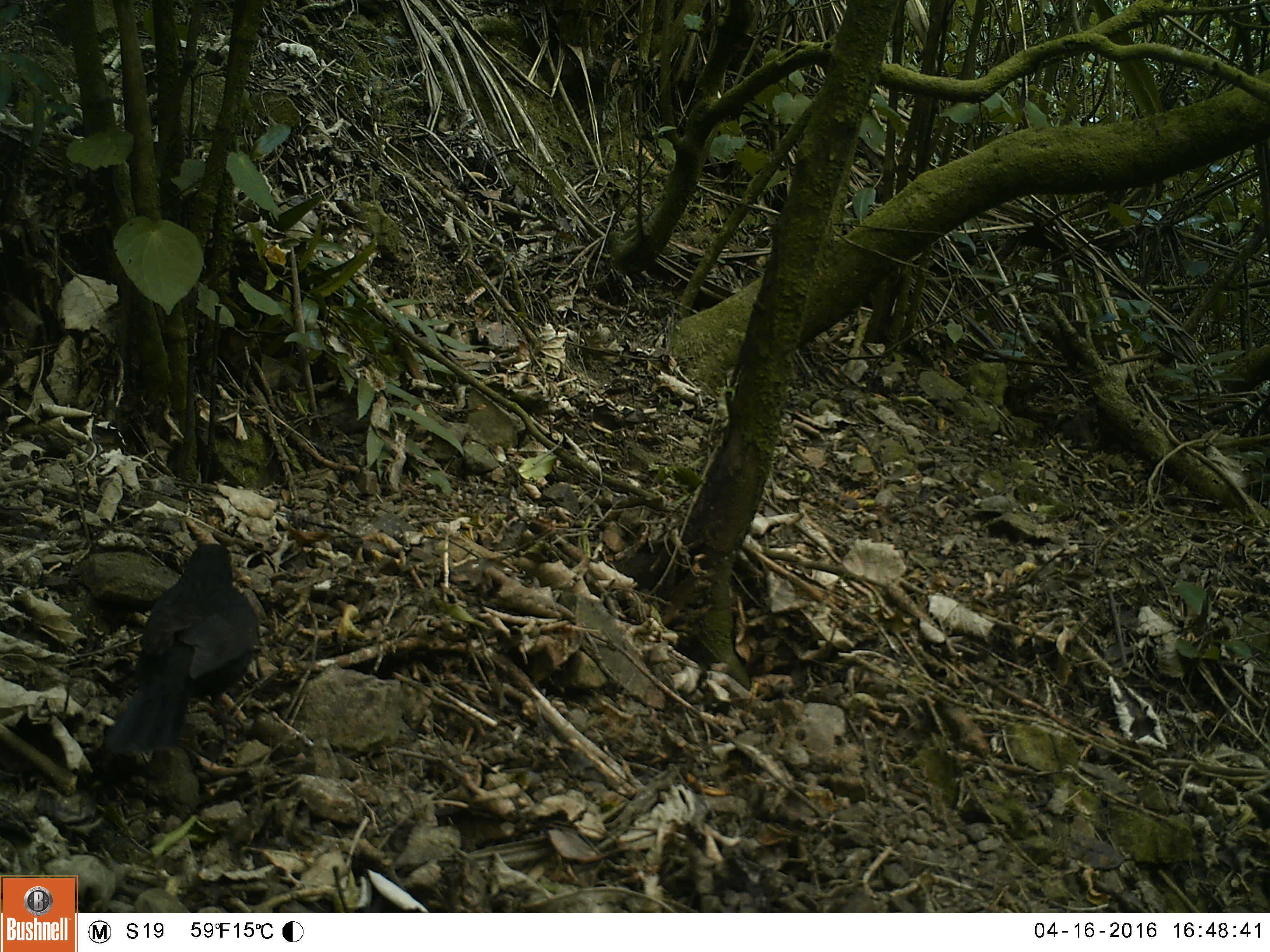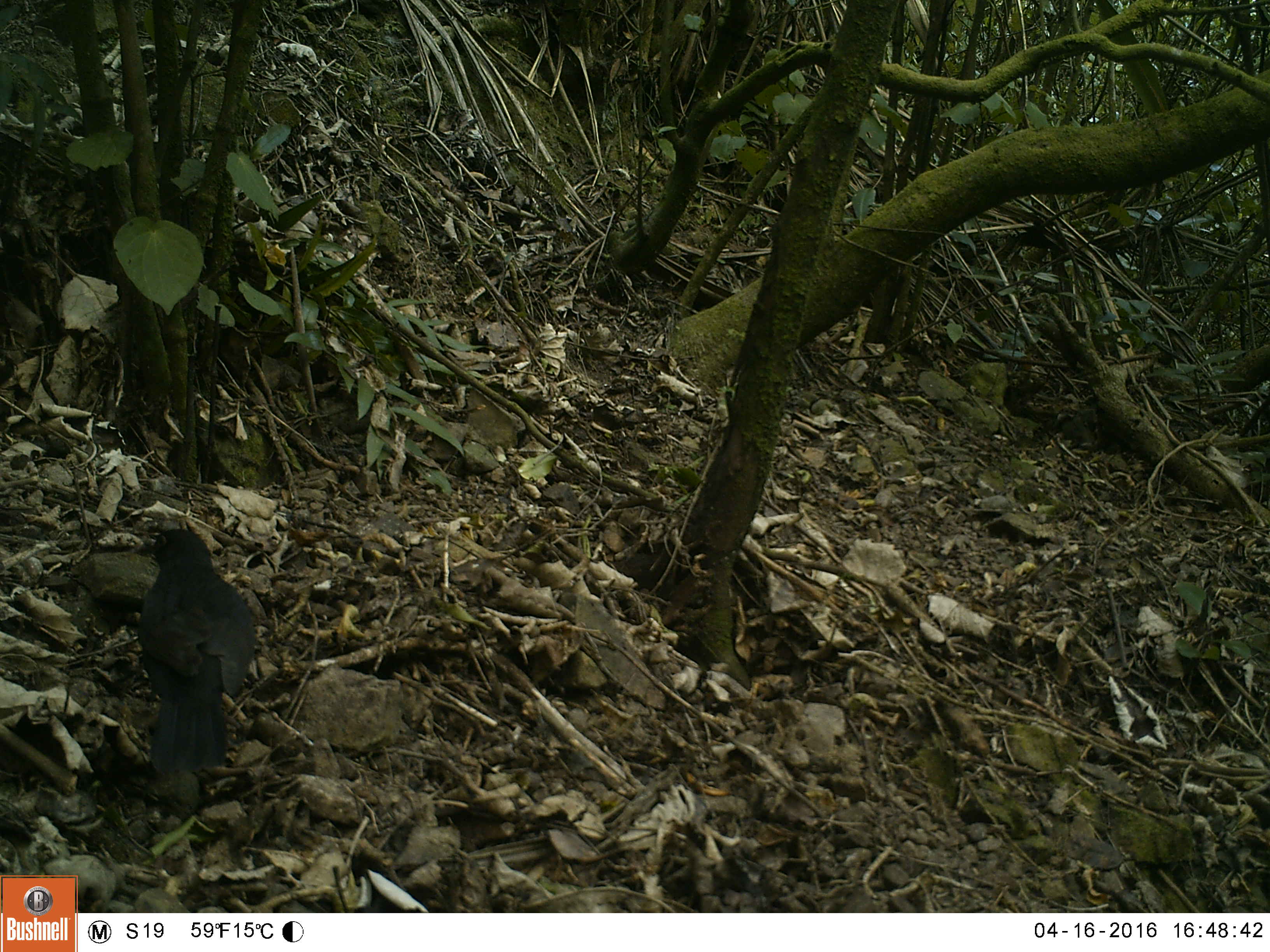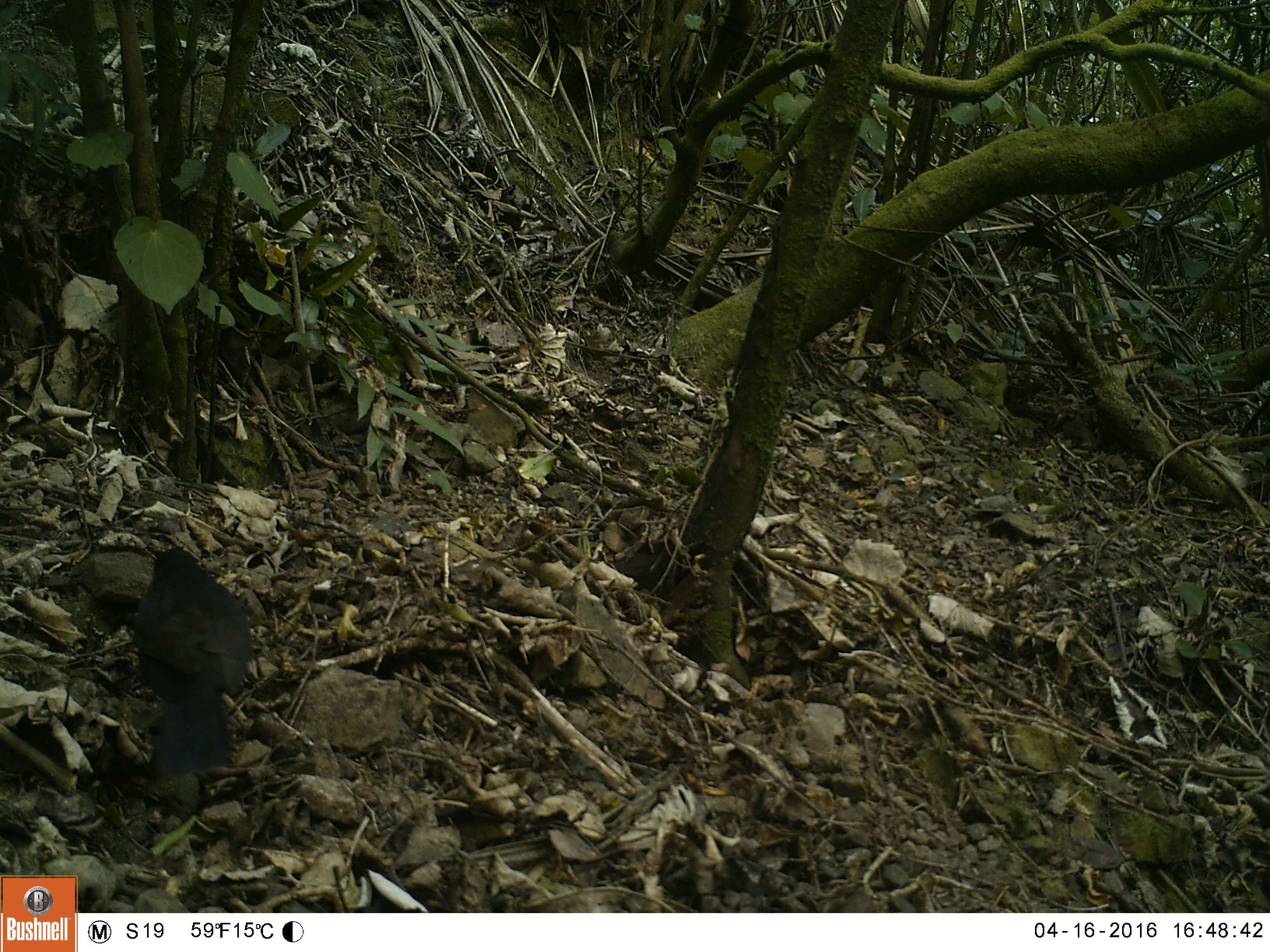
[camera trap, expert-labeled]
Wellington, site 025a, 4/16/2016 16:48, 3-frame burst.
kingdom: Animalia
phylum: Chordata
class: Aves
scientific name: Aves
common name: bird